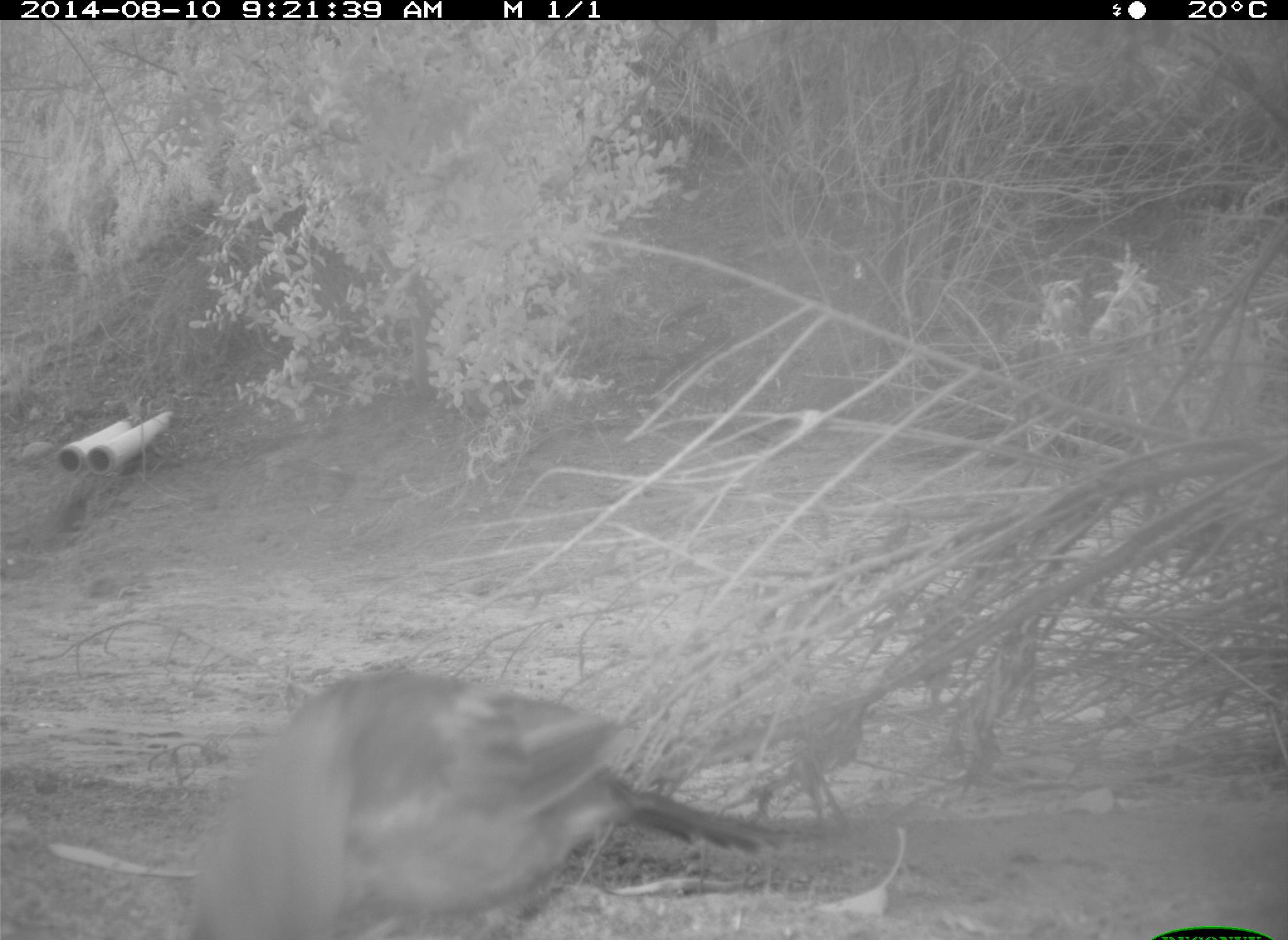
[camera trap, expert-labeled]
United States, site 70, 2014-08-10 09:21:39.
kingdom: Animalia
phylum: Chordata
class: Aves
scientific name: Aves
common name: bird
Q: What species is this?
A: Bird (Aves).